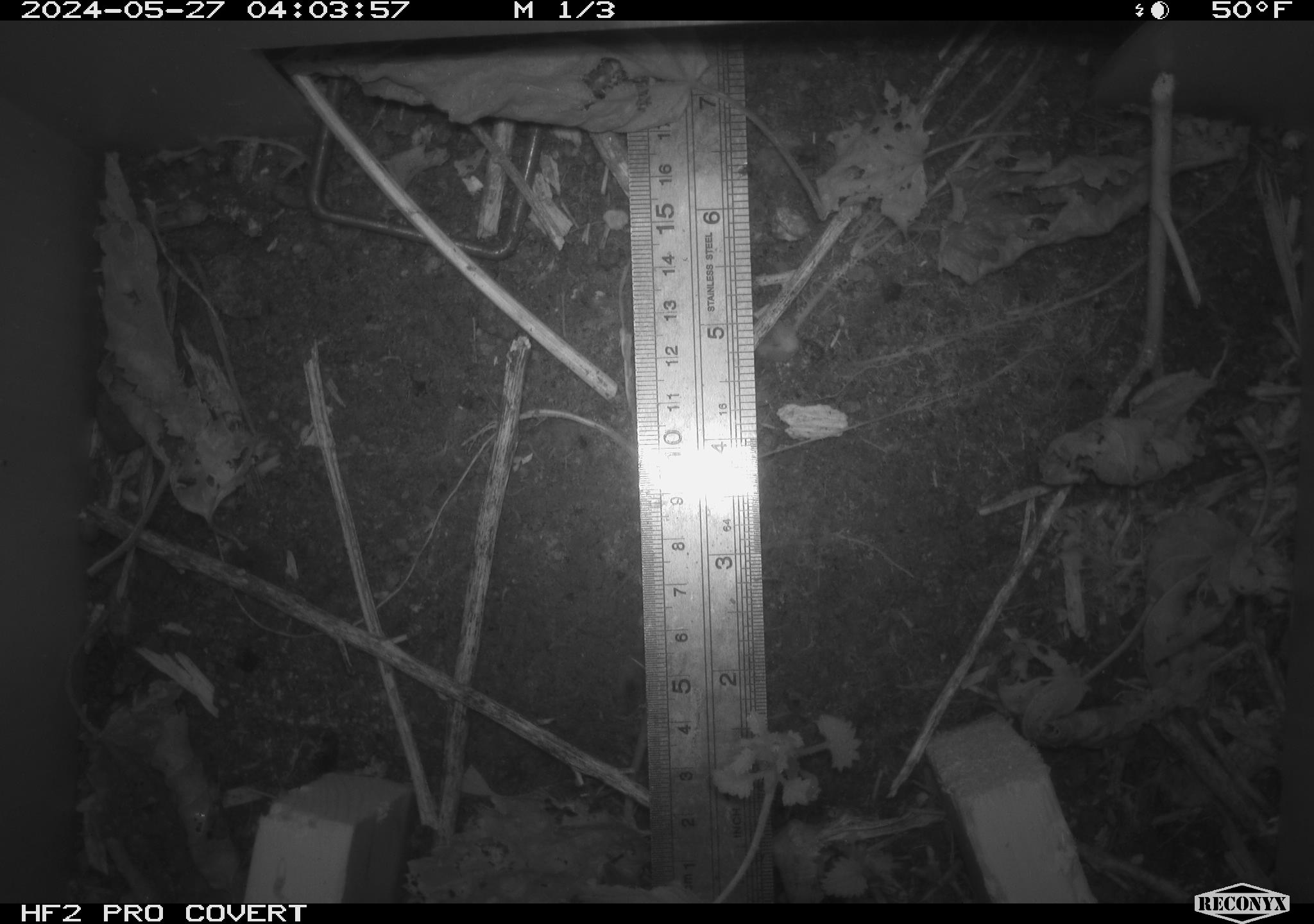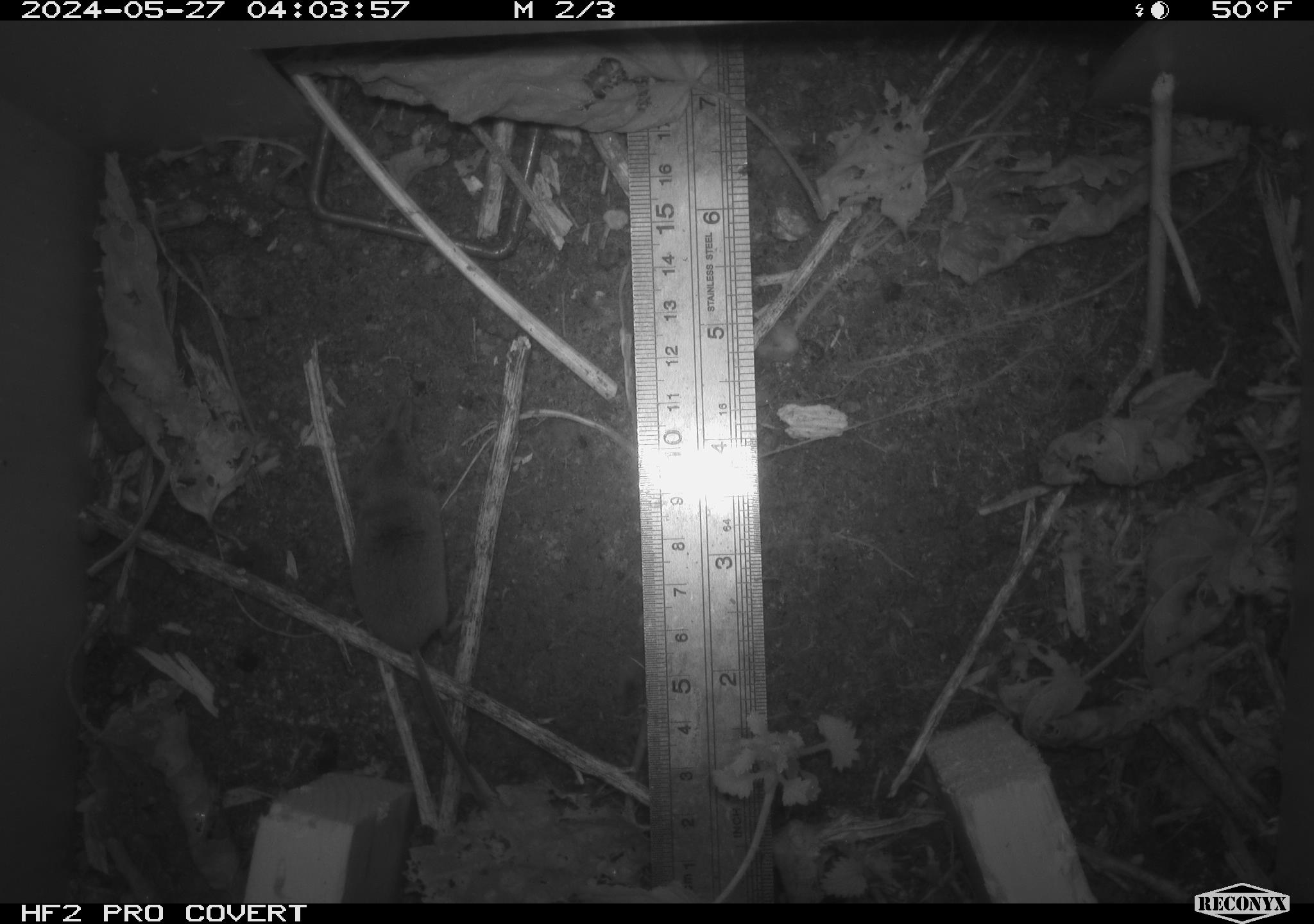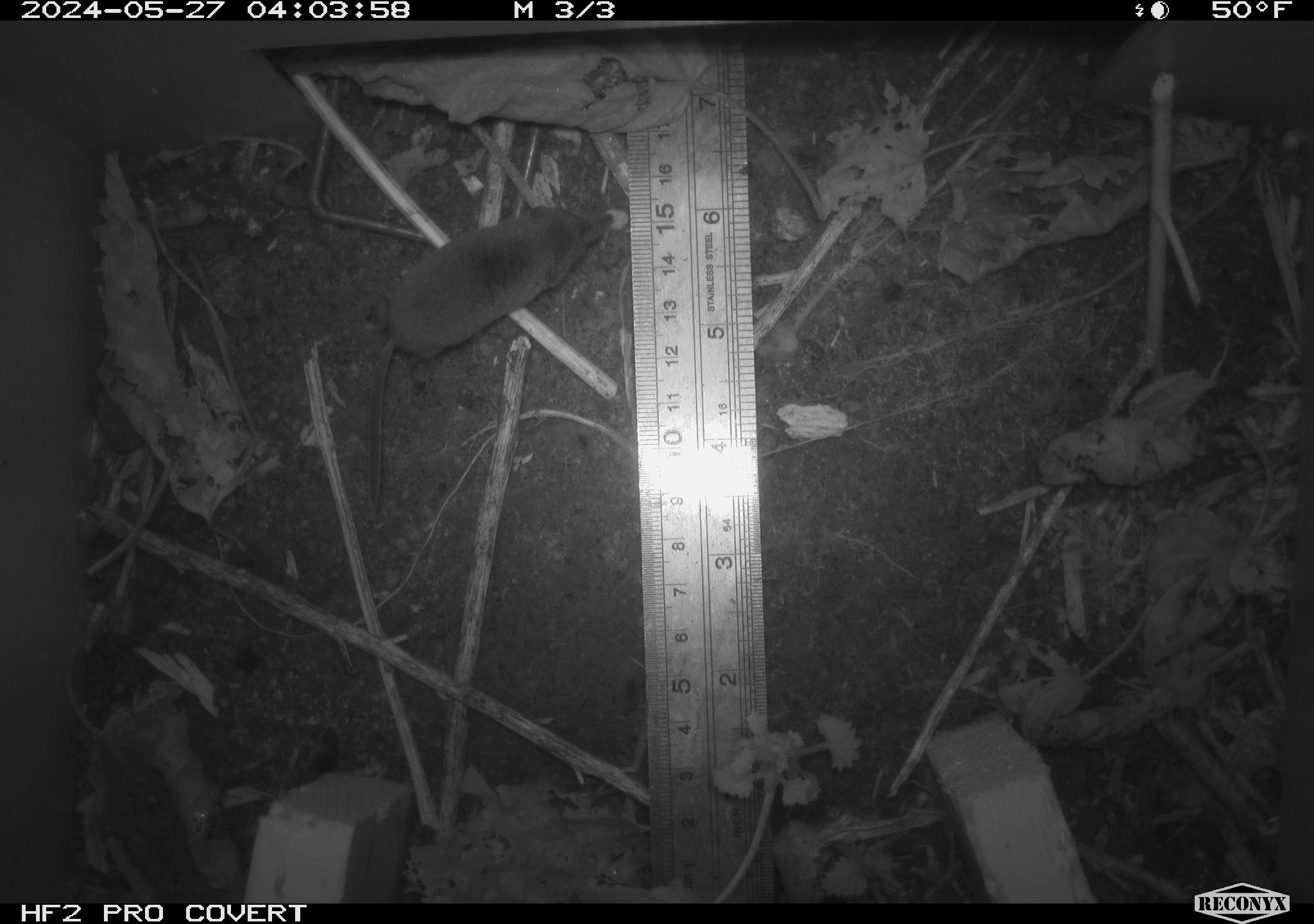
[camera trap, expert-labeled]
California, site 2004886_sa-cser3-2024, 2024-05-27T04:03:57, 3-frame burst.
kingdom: Animalia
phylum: Chordata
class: Mammalia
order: Eulipotyphla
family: Soricidae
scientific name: Soricidae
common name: shrews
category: soricidae family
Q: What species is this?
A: Soricidae family (shrews) (Soricidae).